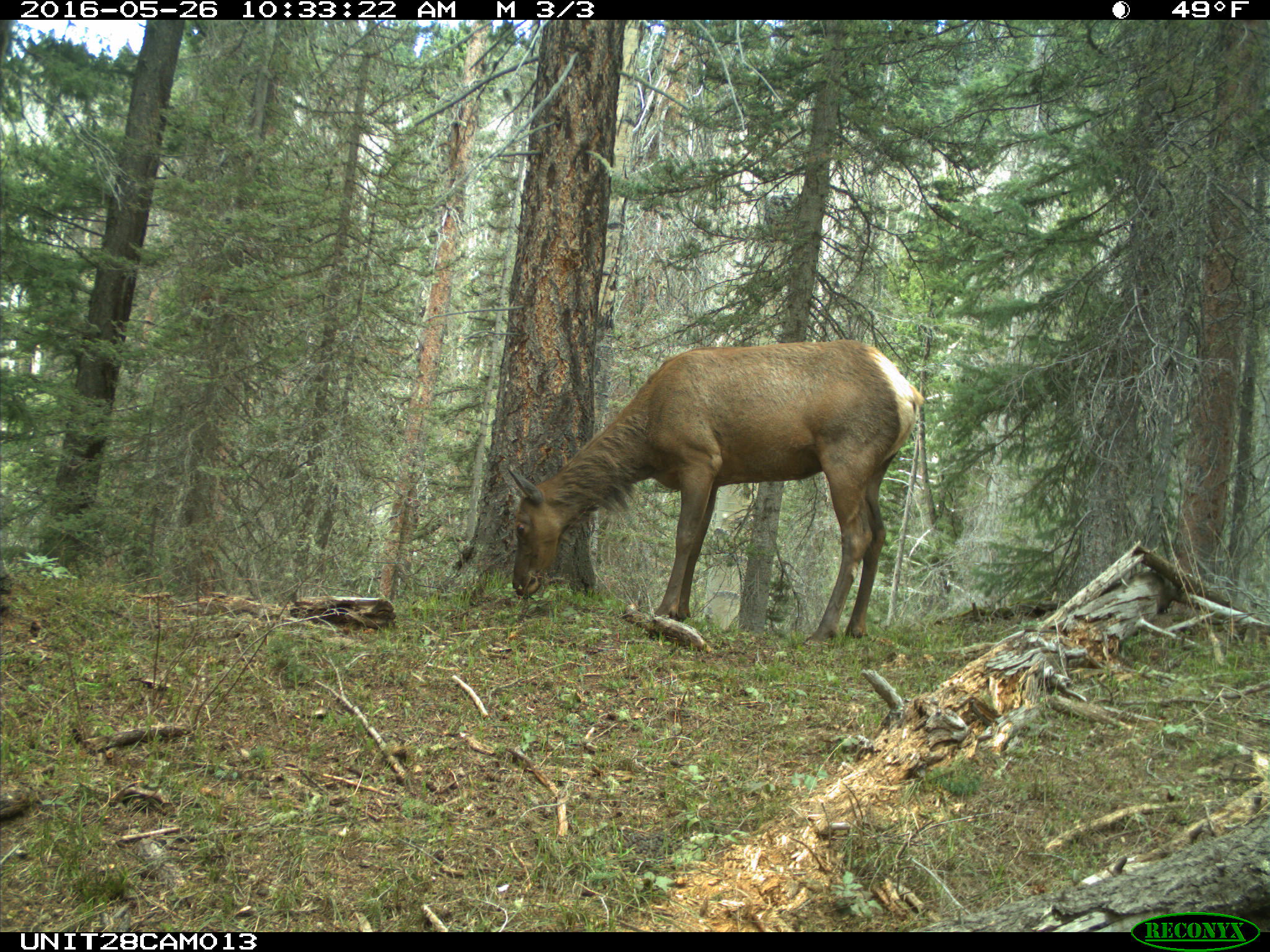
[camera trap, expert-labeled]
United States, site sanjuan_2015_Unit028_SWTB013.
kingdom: Animalia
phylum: Chordata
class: Mammalia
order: Artiodactyla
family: Cervidae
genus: Cervus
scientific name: Cervus elaphus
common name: red deer